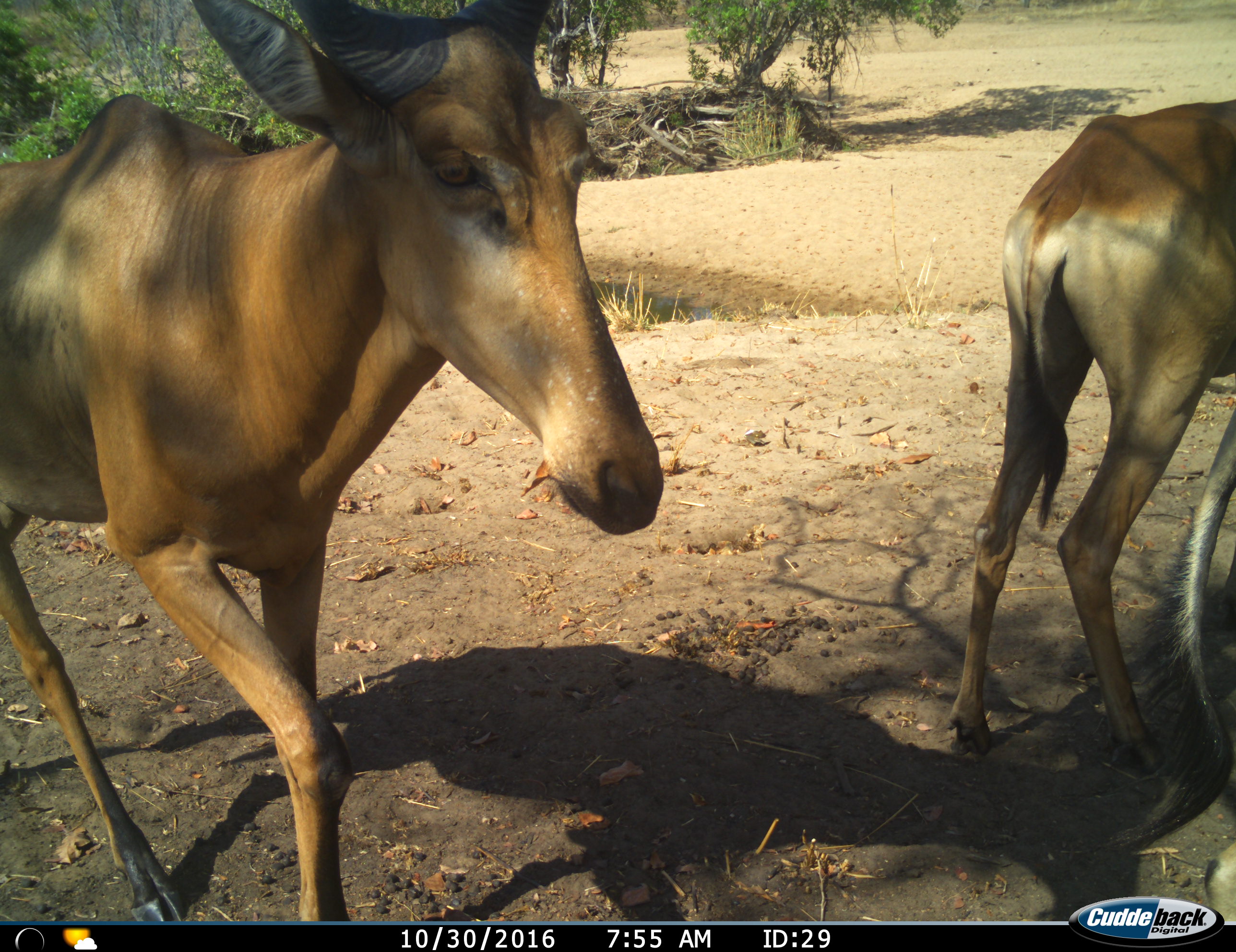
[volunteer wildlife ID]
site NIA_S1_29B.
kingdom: Animalia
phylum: Chordata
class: Mammalia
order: Artiodactyla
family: Bovidae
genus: Alcelaphus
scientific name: Alcelaphus buselaphus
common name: hartebeest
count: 2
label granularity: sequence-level